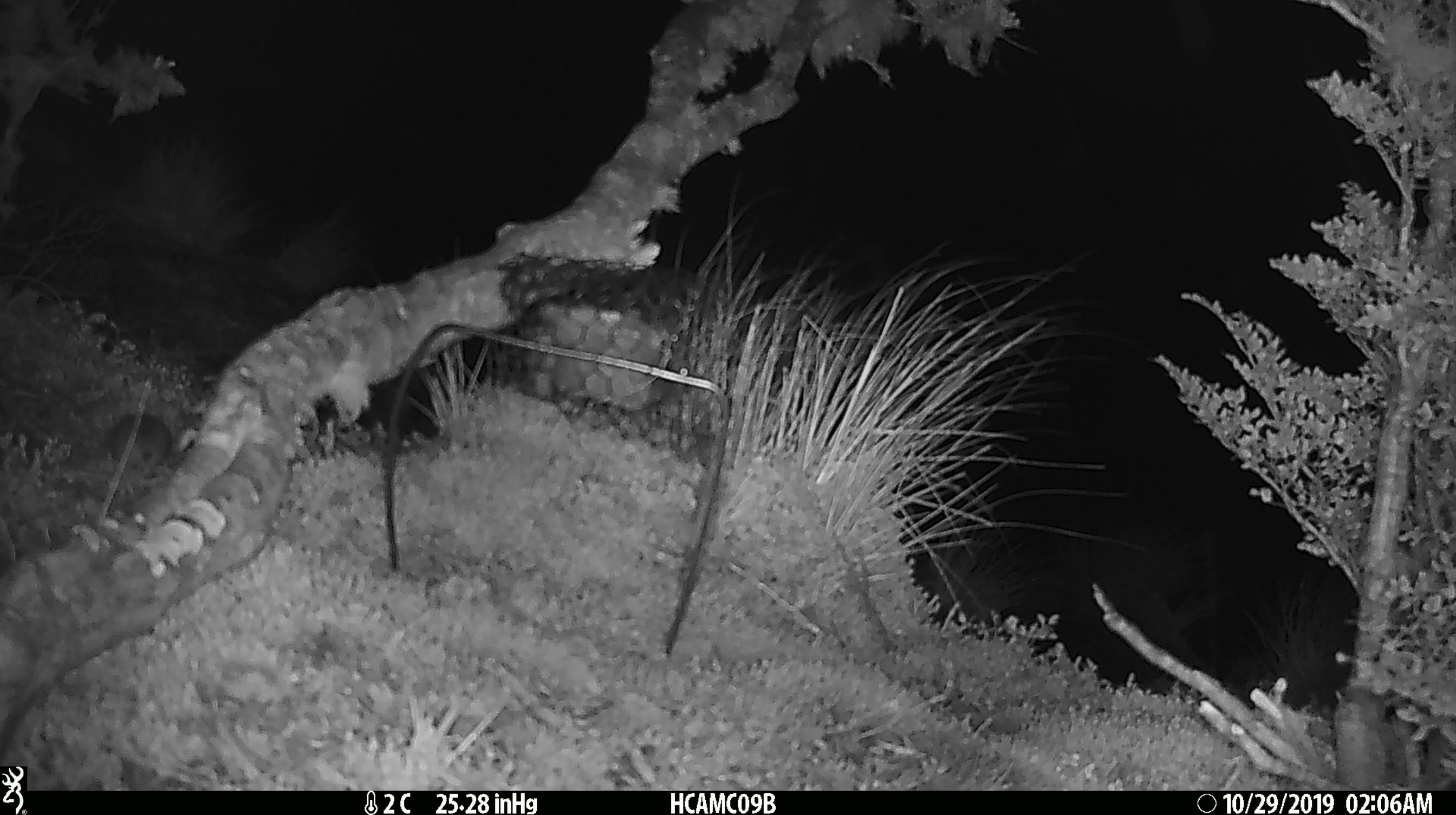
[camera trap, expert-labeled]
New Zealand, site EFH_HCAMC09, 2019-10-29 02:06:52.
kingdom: Animalia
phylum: Chordata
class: Mammalia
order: Rodentia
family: Muridae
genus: Mus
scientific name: Mus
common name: mouse